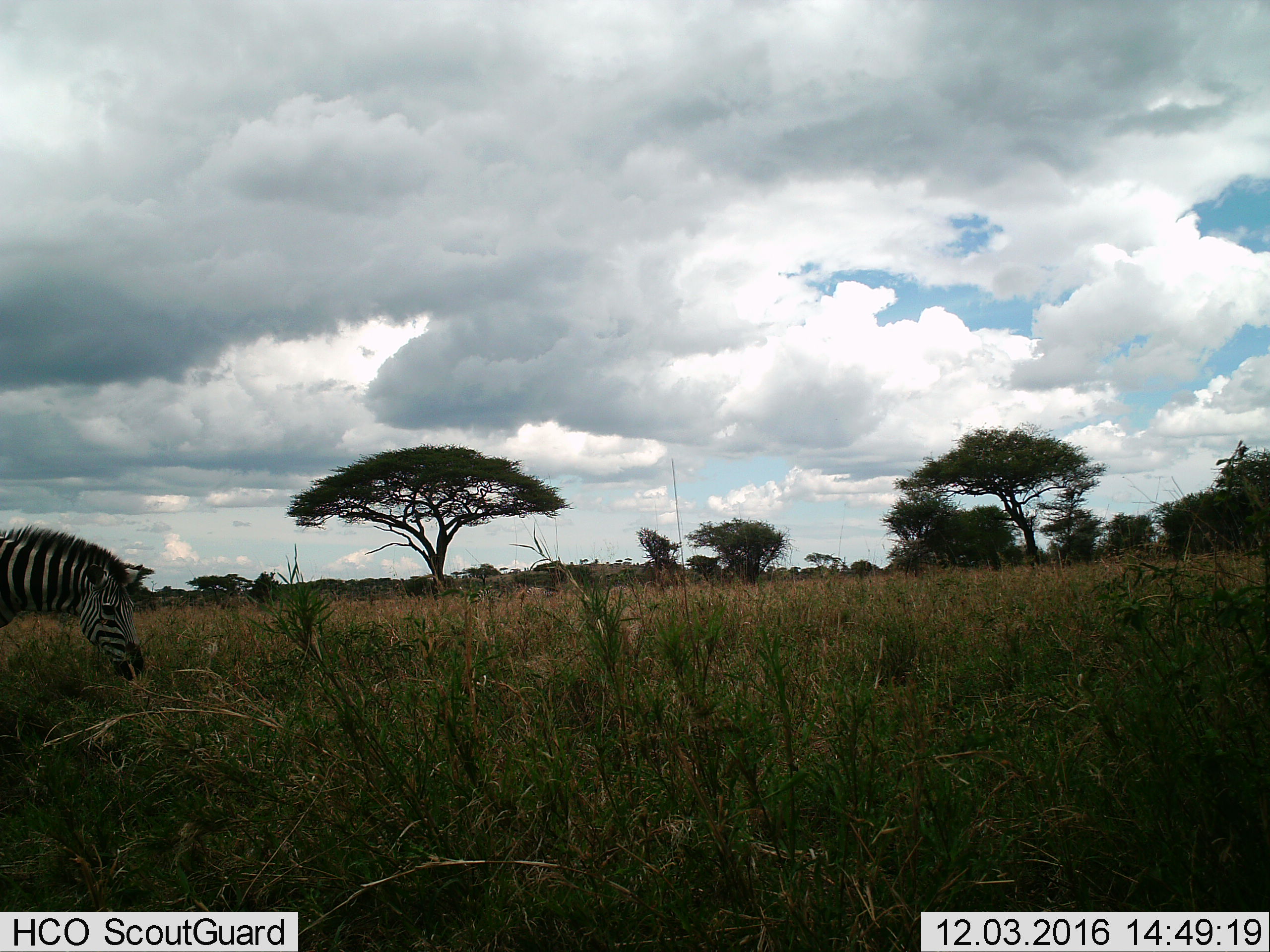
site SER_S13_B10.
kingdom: Animalia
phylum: Chordata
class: Mammalia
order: Perissodactyla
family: Equidae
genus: Equus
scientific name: Equus quagga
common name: plains zebra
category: zebraplains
Zebraplains (plains zebra) (Equus quagga), count 1. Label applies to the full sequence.